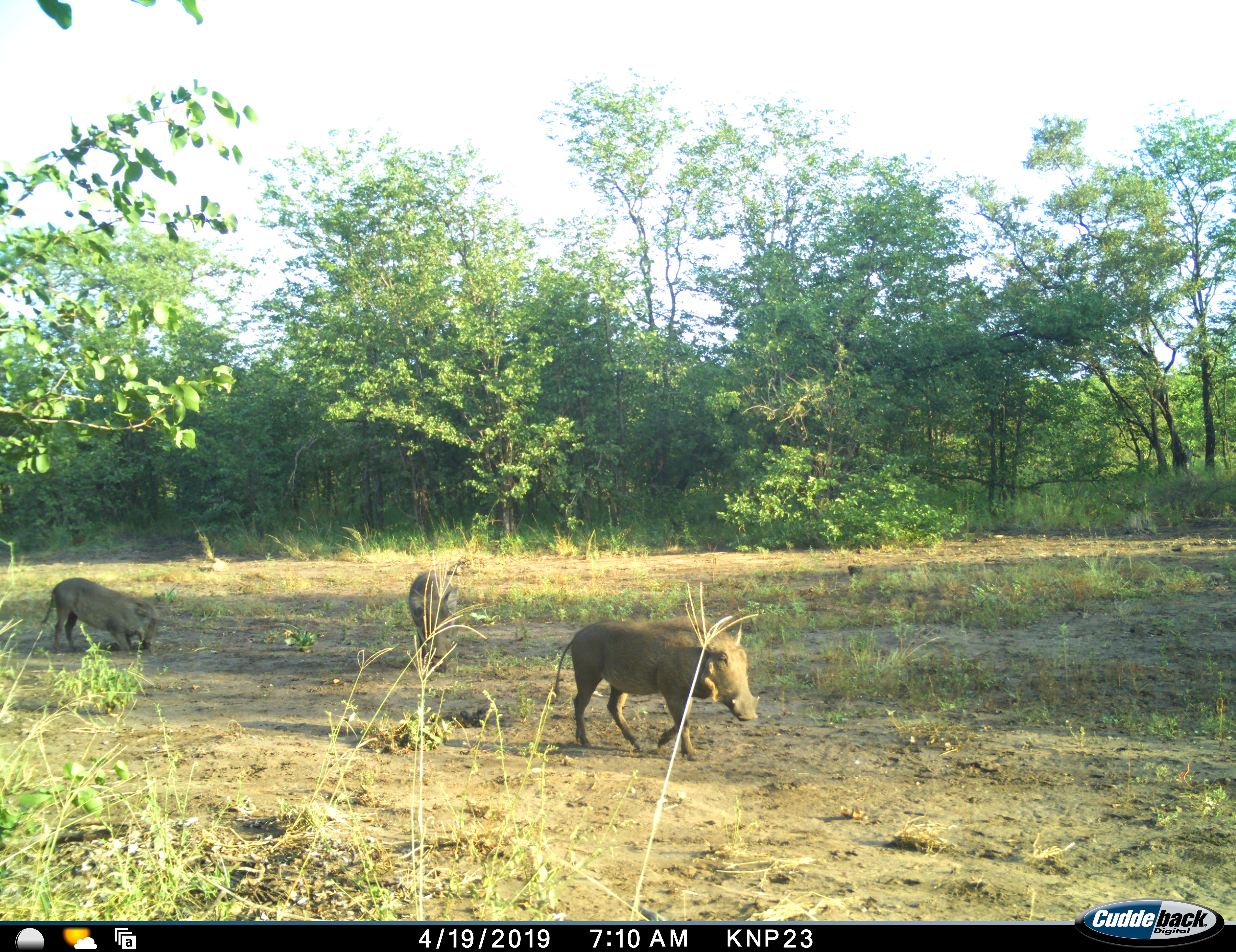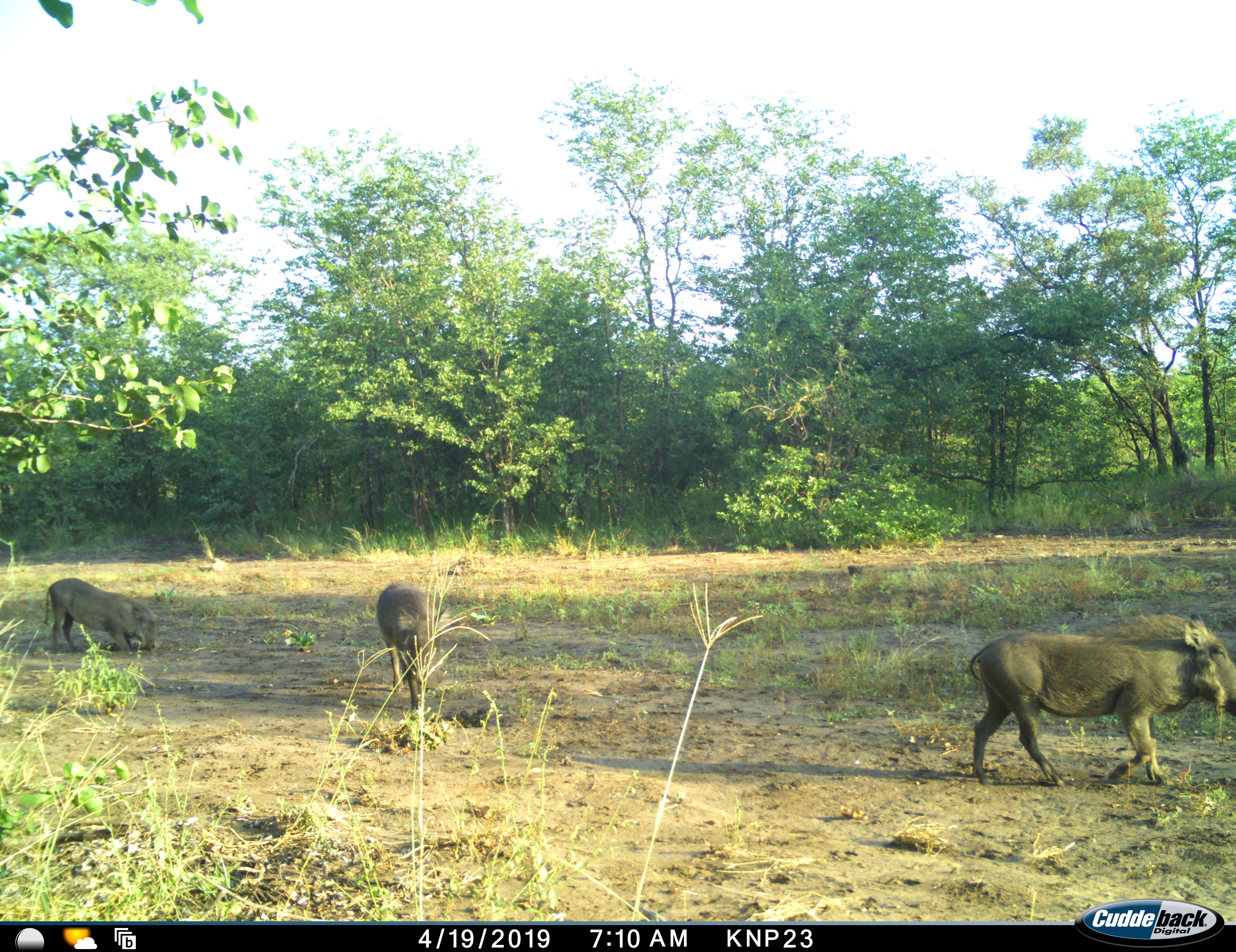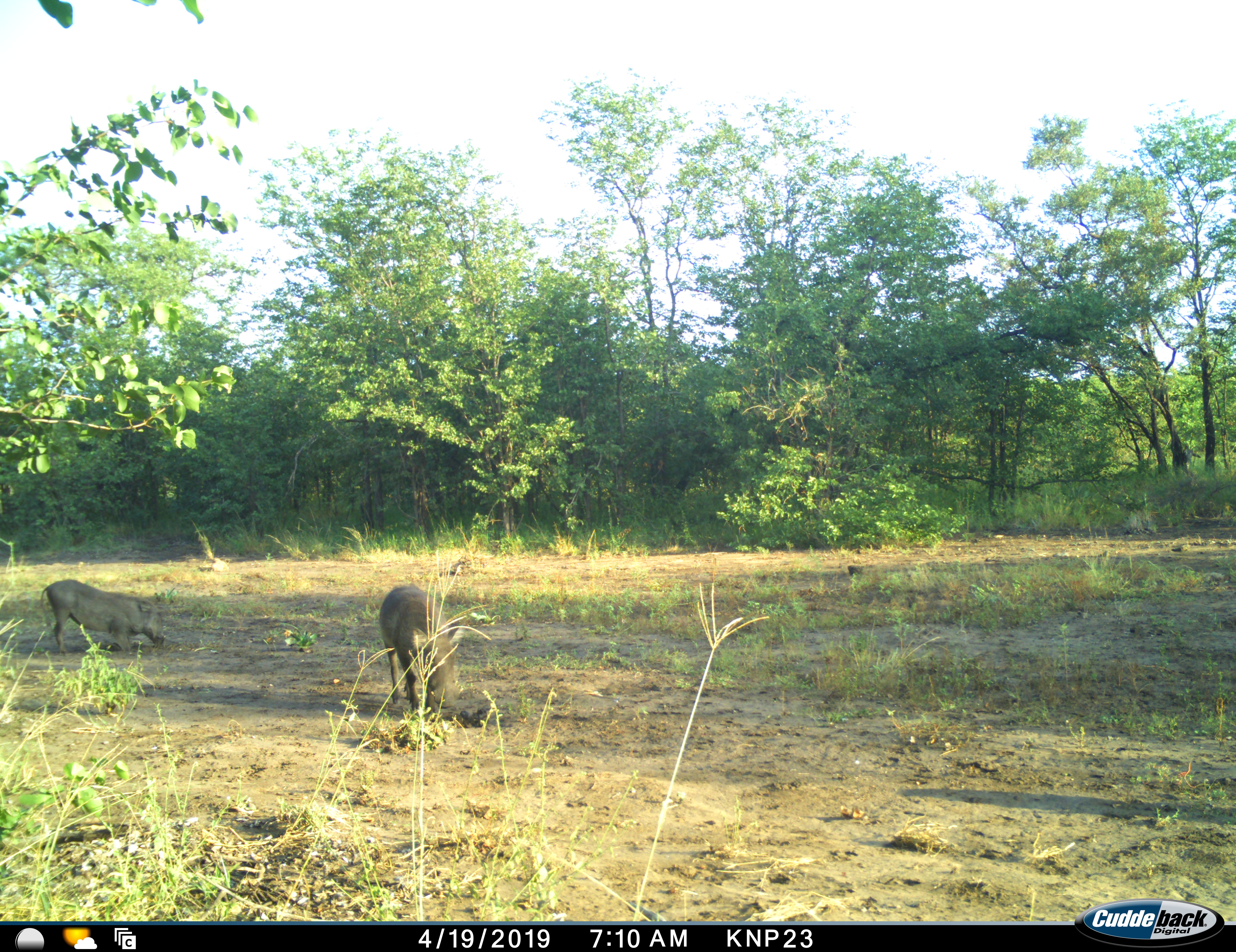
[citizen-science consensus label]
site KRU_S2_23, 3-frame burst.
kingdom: Animalia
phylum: Chordata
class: Mammalia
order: Artiodactyla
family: Suidae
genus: Phacochoerus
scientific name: Phacochoerus africanus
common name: warthog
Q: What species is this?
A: Warthog (Phacochoerus africanus).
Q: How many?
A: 3.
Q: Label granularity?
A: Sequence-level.